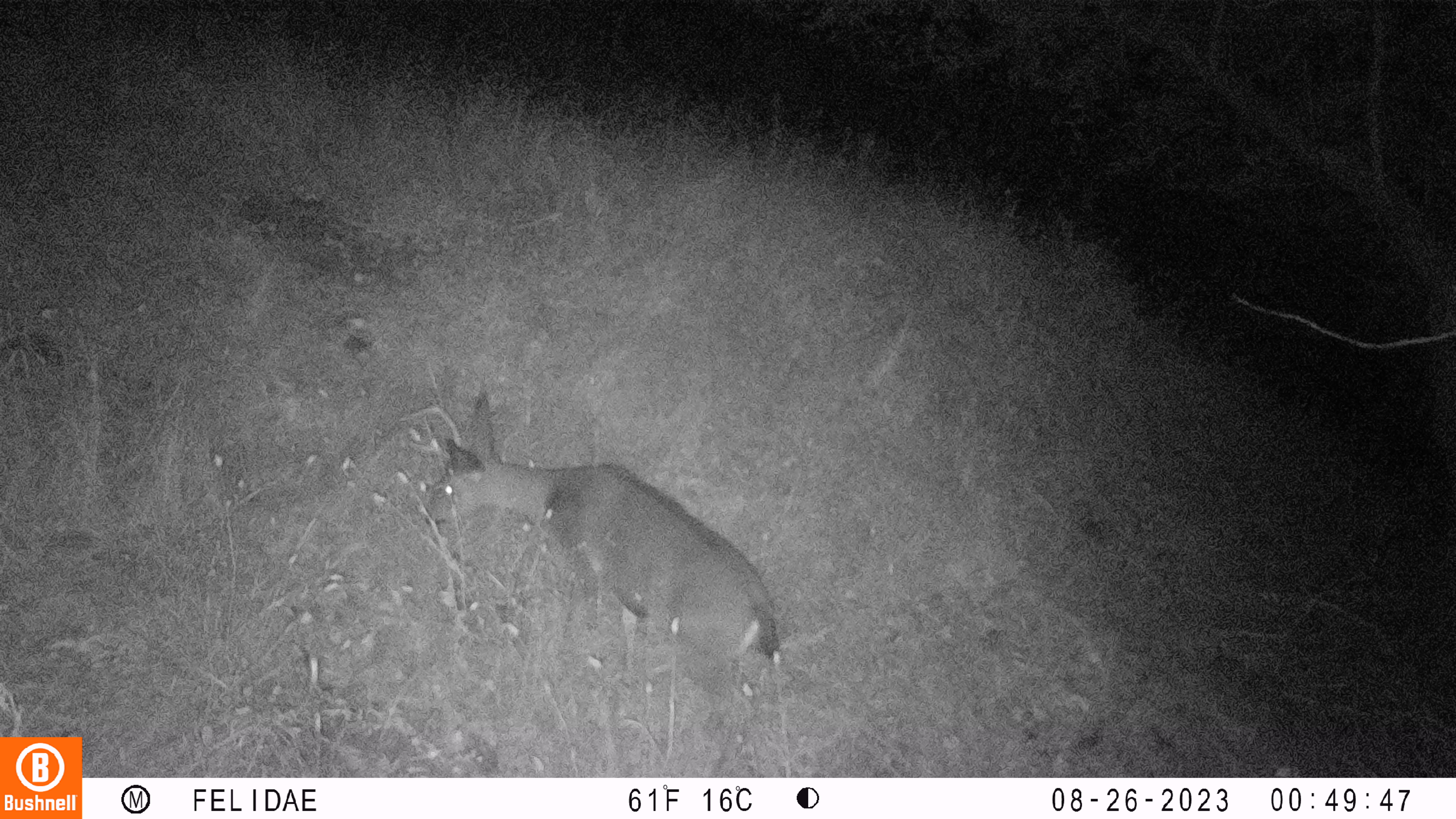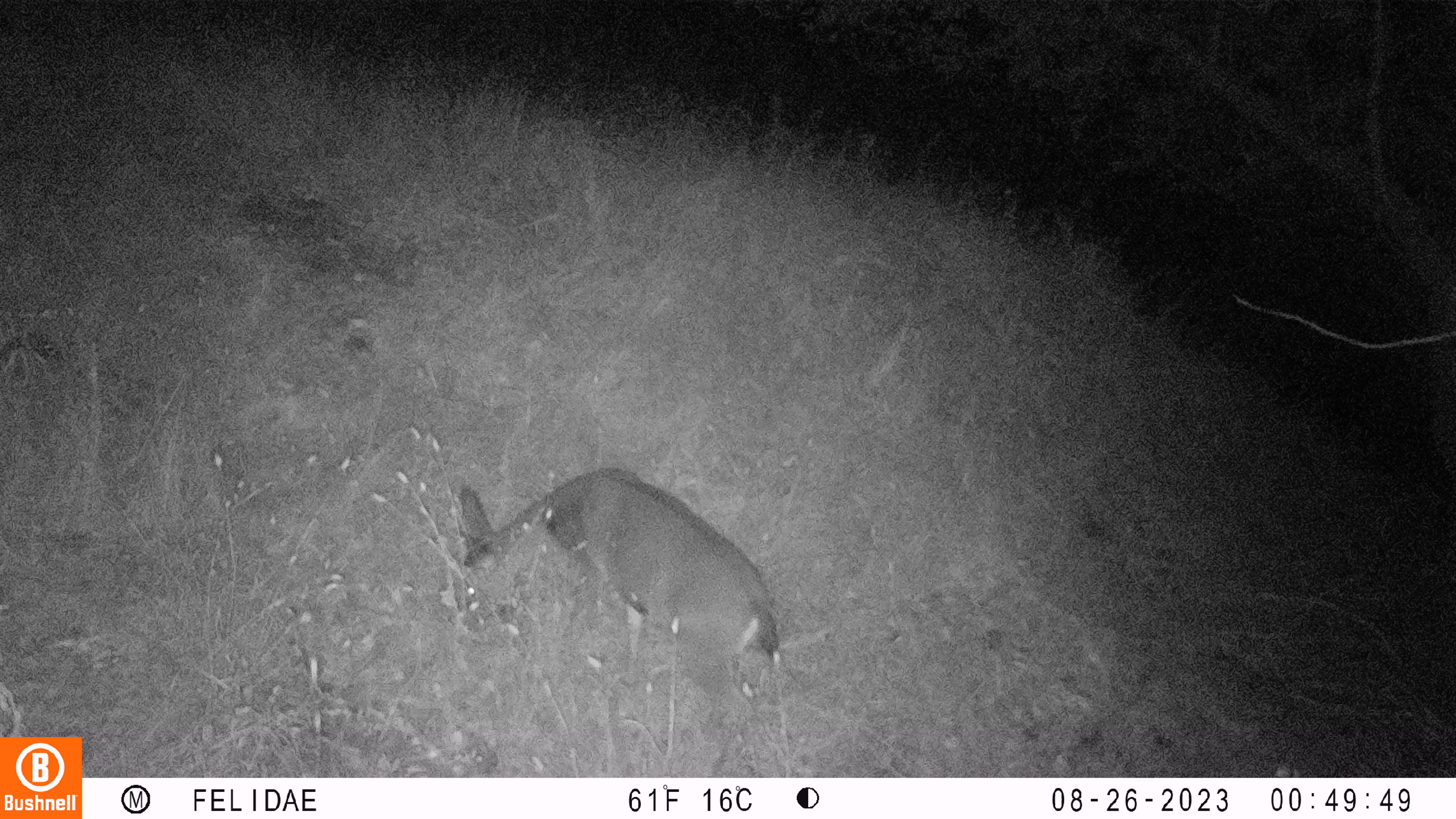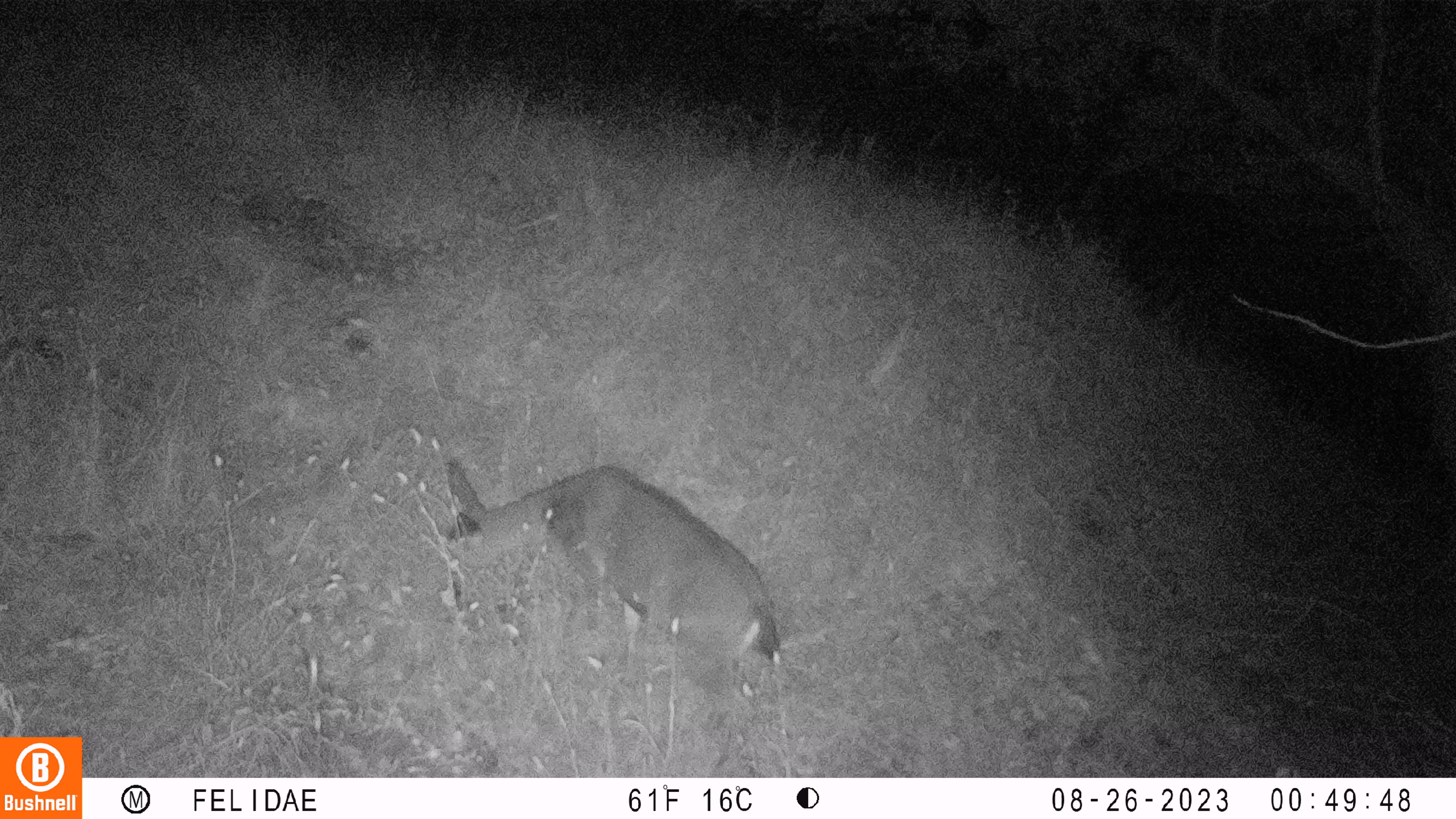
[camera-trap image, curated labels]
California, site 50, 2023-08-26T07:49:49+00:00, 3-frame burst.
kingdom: Animalia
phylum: Chordata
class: Mammalia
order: Artiodactyla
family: Cervidae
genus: Odocoileus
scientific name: Odocoileus hemionus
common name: mule deer